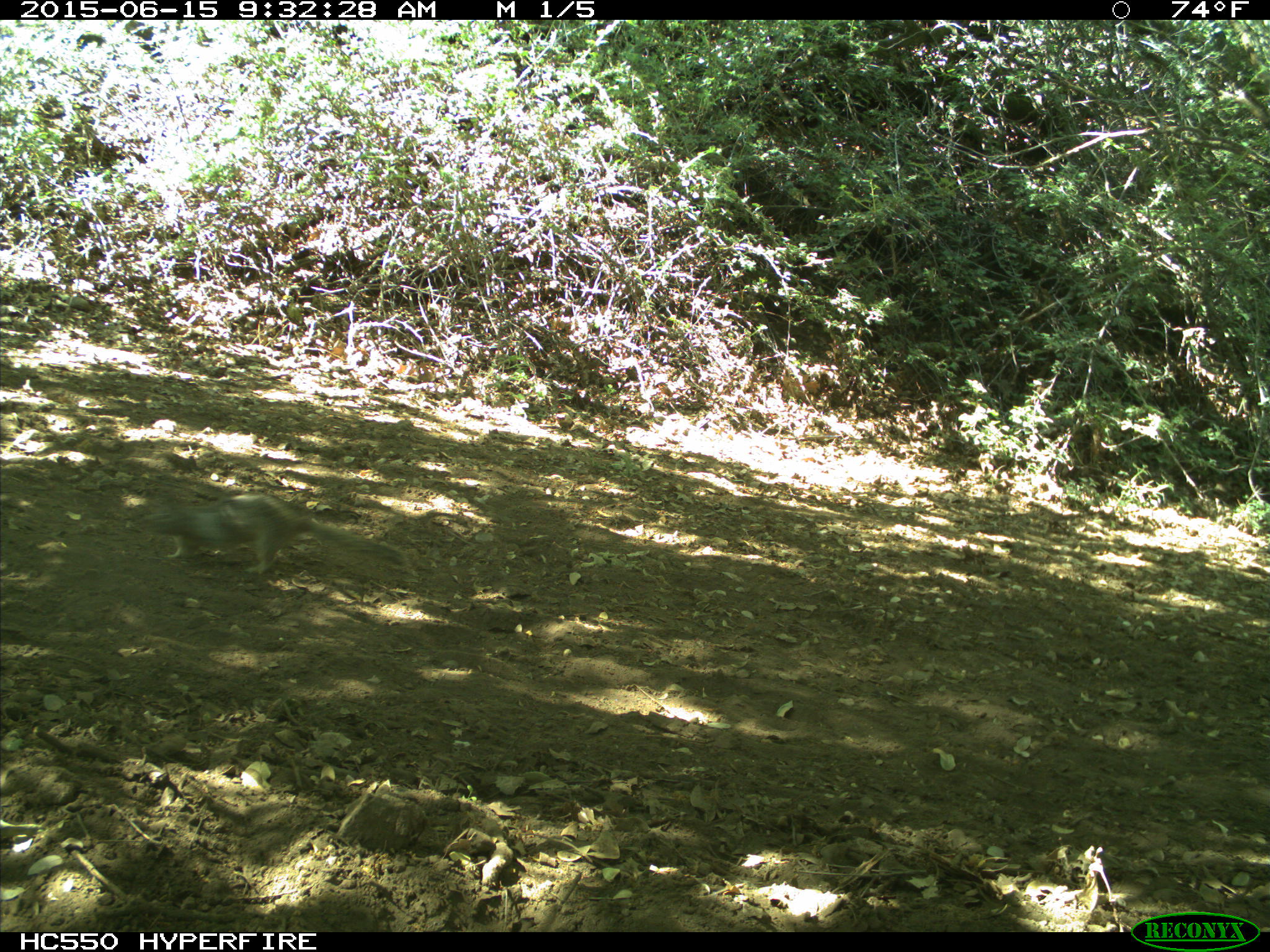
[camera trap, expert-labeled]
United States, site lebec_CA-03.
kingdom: Animalia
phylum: Chordata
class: Mammalia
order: Rodentia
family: Sciuridae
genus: Otospermophilus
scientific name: Otospermophilus beecheyi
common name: california ground squirrel